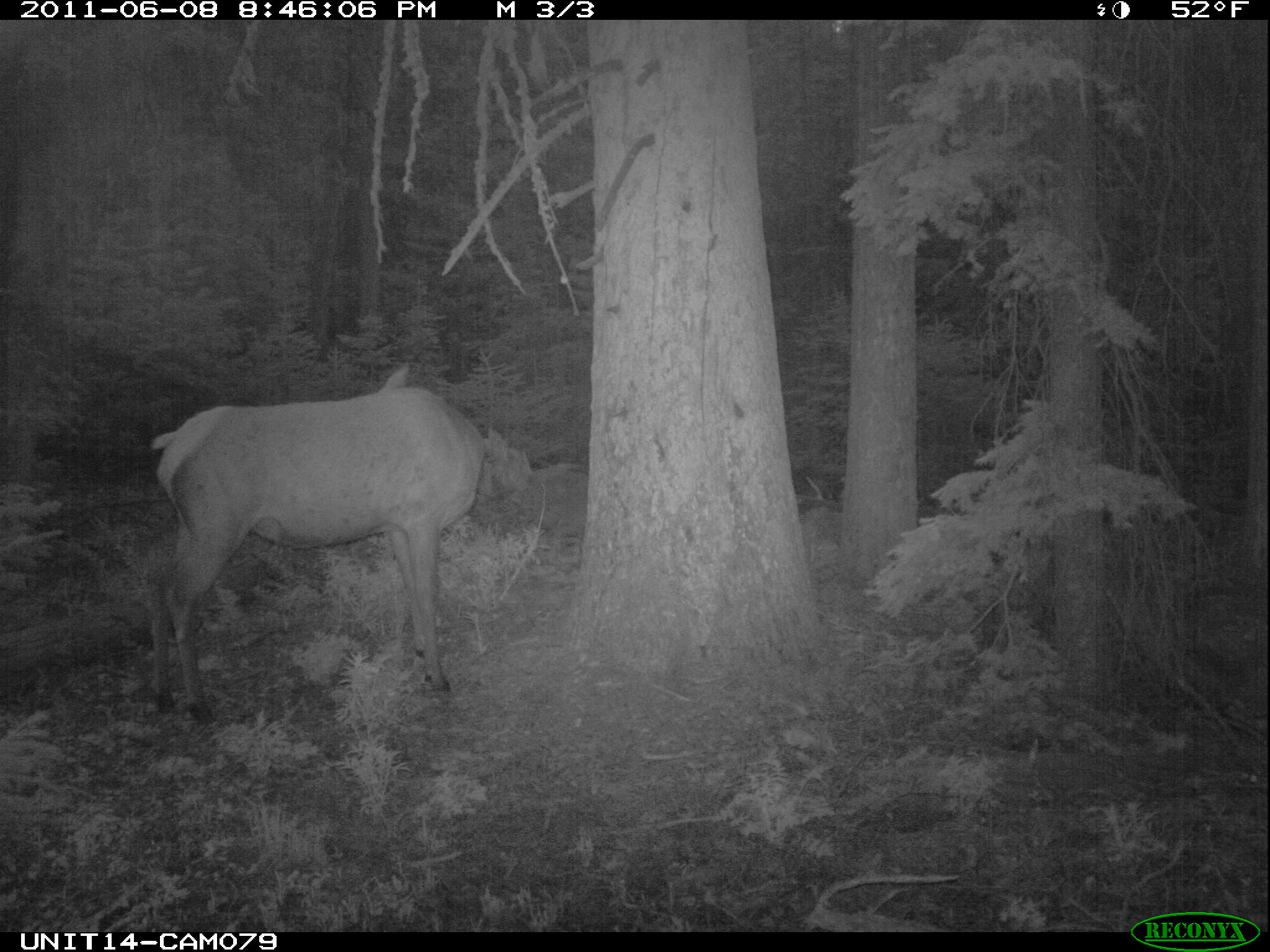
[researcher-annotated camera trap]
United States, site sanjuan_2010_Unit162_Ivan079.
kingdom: Animalia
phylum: Chordata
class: Mammalia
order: Artiodactyla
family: Cervidae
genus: Cervus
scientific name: Cervus elaphus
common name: red deer